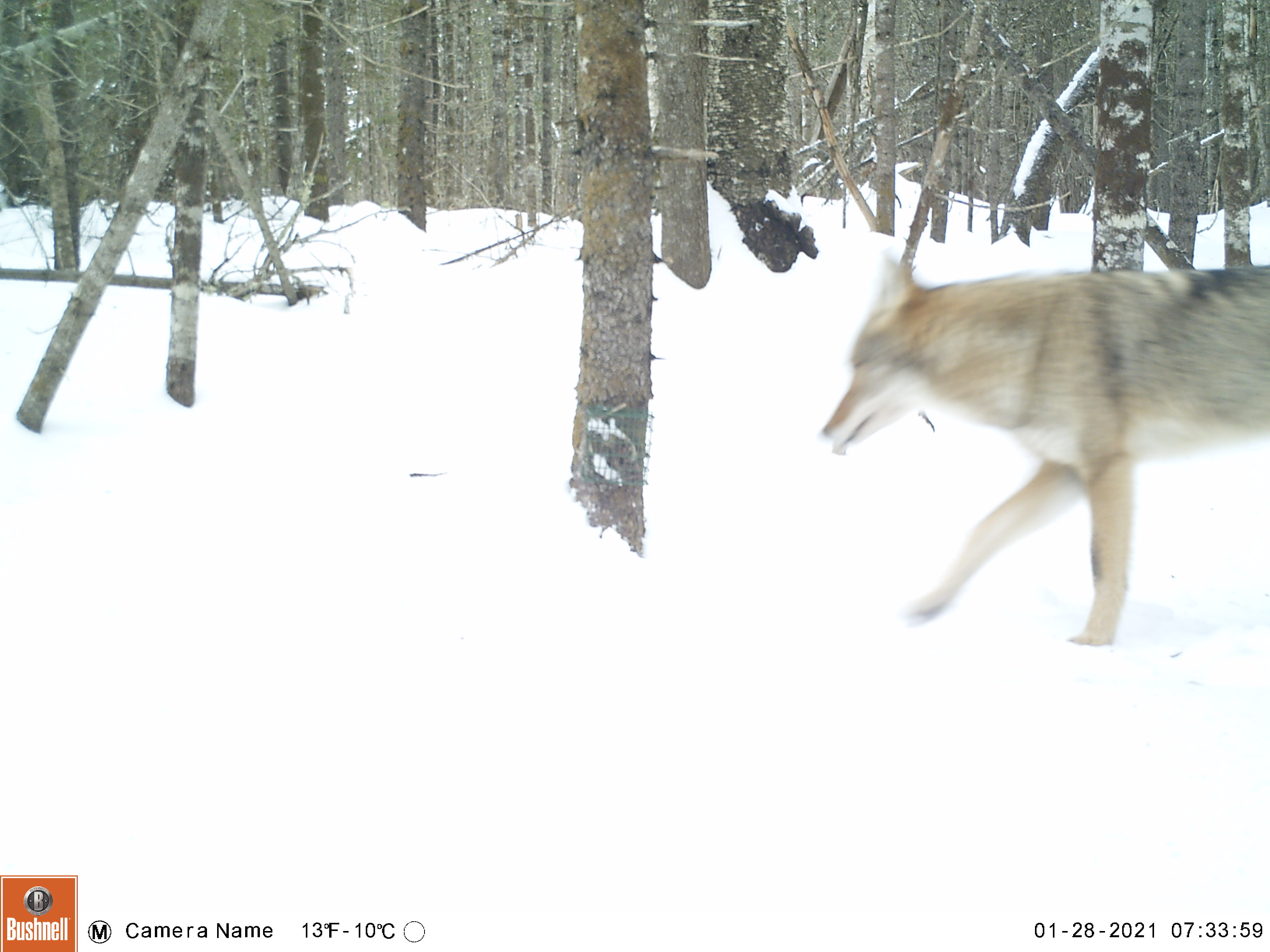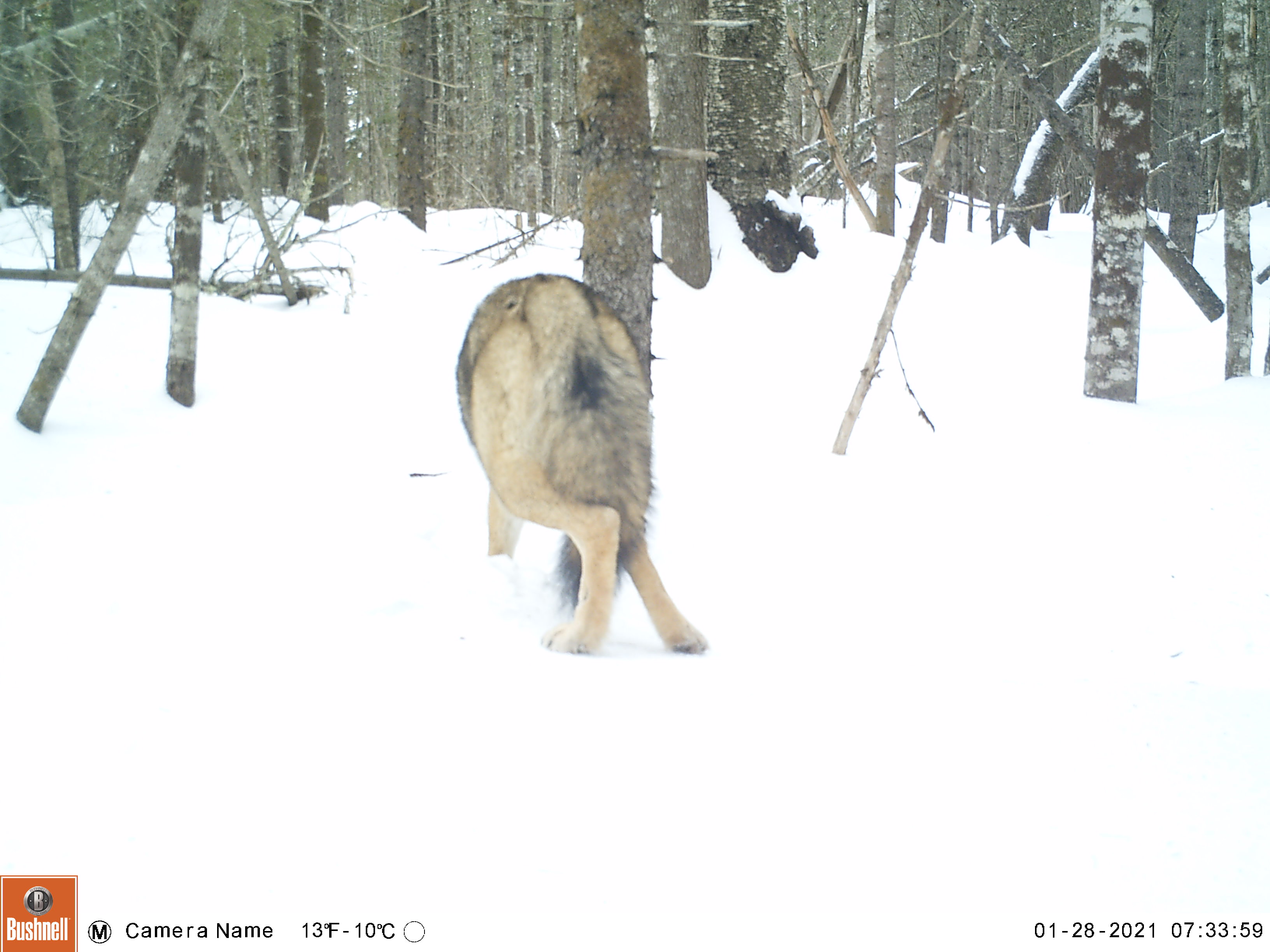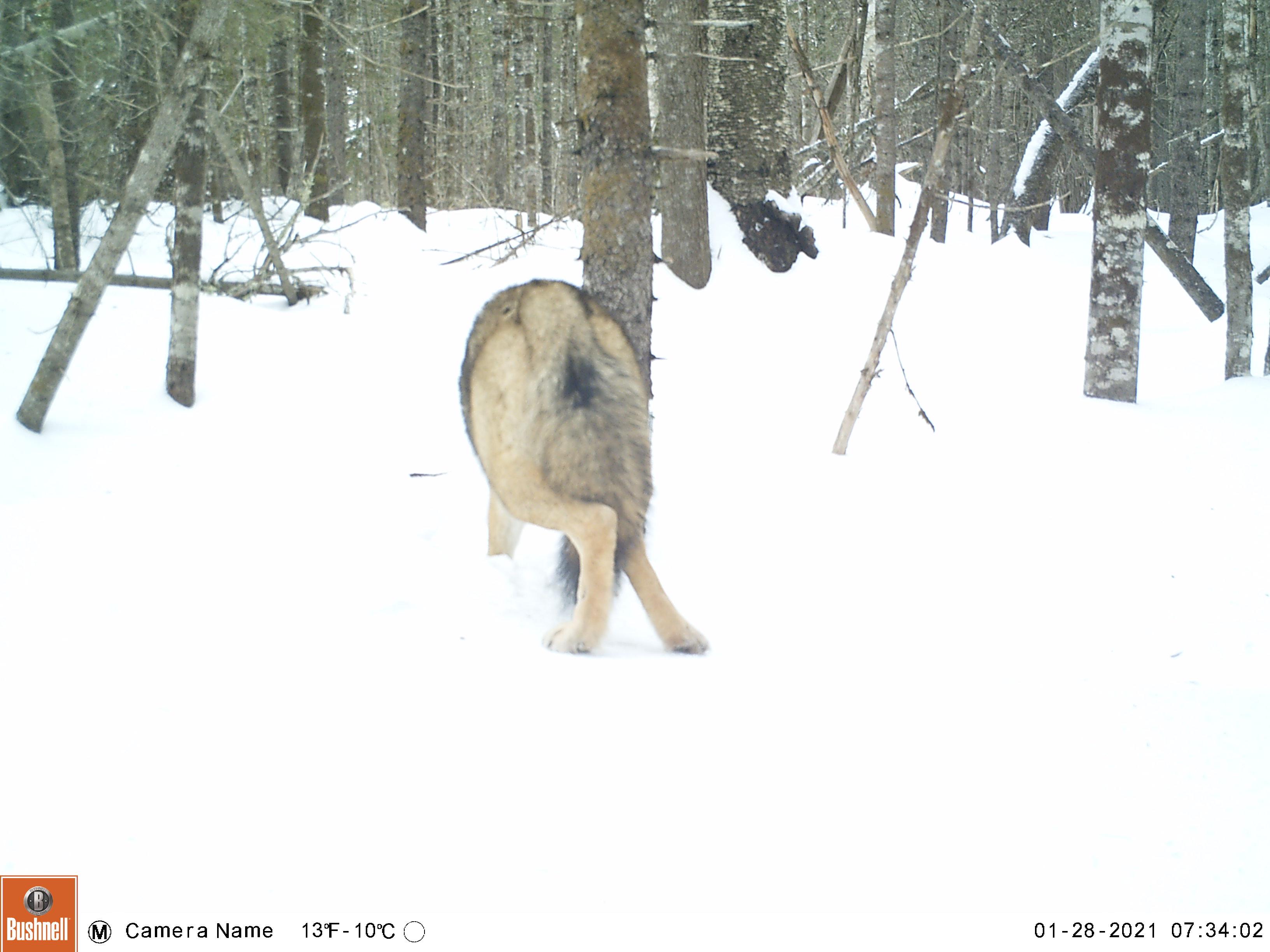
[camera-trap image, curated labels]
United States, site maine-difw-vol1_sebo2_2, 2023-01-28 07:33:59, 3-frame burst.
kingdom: Animalia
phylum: Chordata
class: Mammalia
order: Carnivora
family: Canidae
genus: Canis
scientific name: Canis latrans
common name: coyote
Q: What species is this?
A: Coyote (Canis latrans).